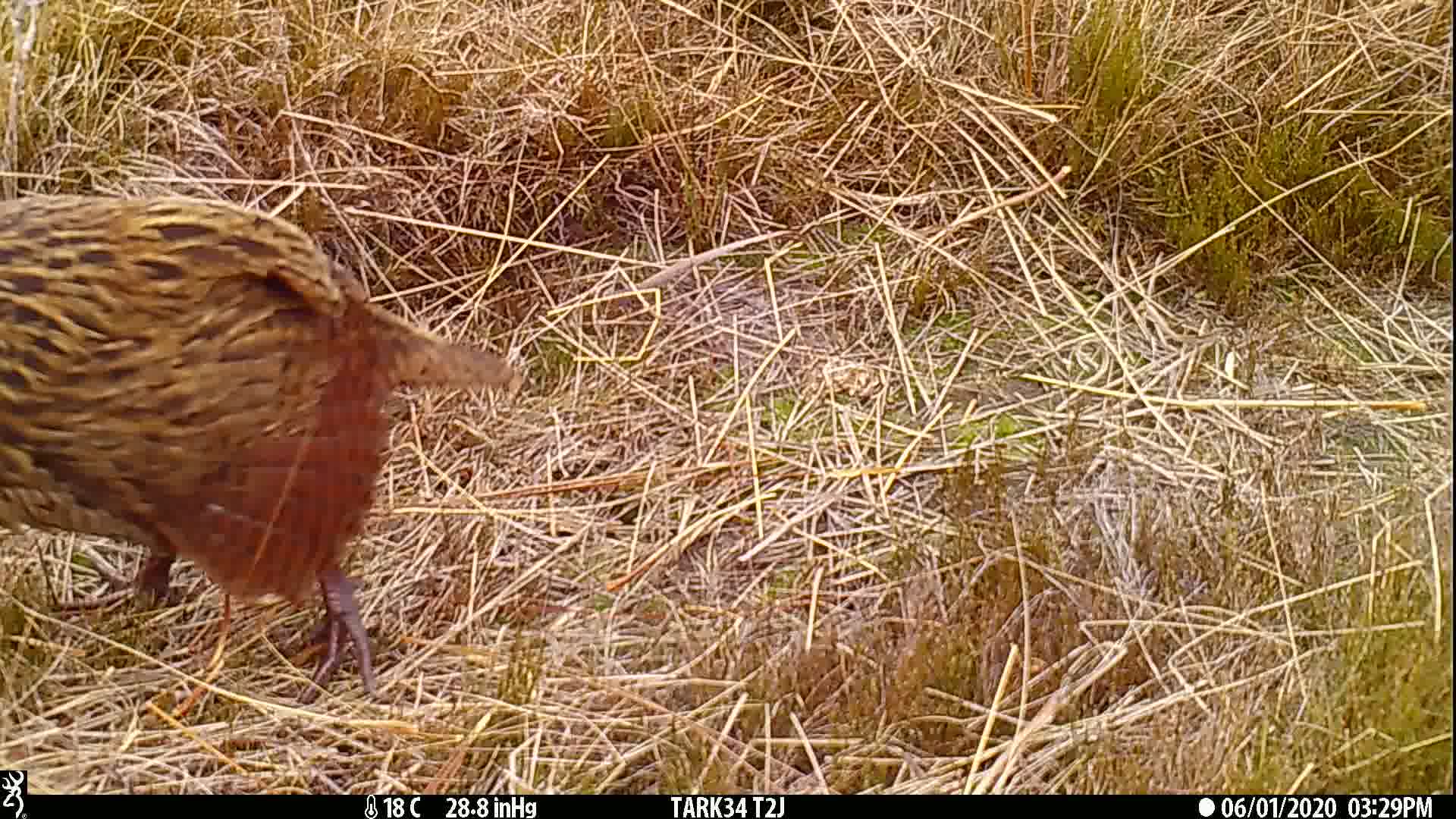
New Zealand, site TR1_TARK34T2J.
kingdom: Animalia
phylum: Chordata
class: Aves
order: Gruiformes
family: Rallidae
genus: Gallirallus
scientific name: Gallirallus australis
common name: weka